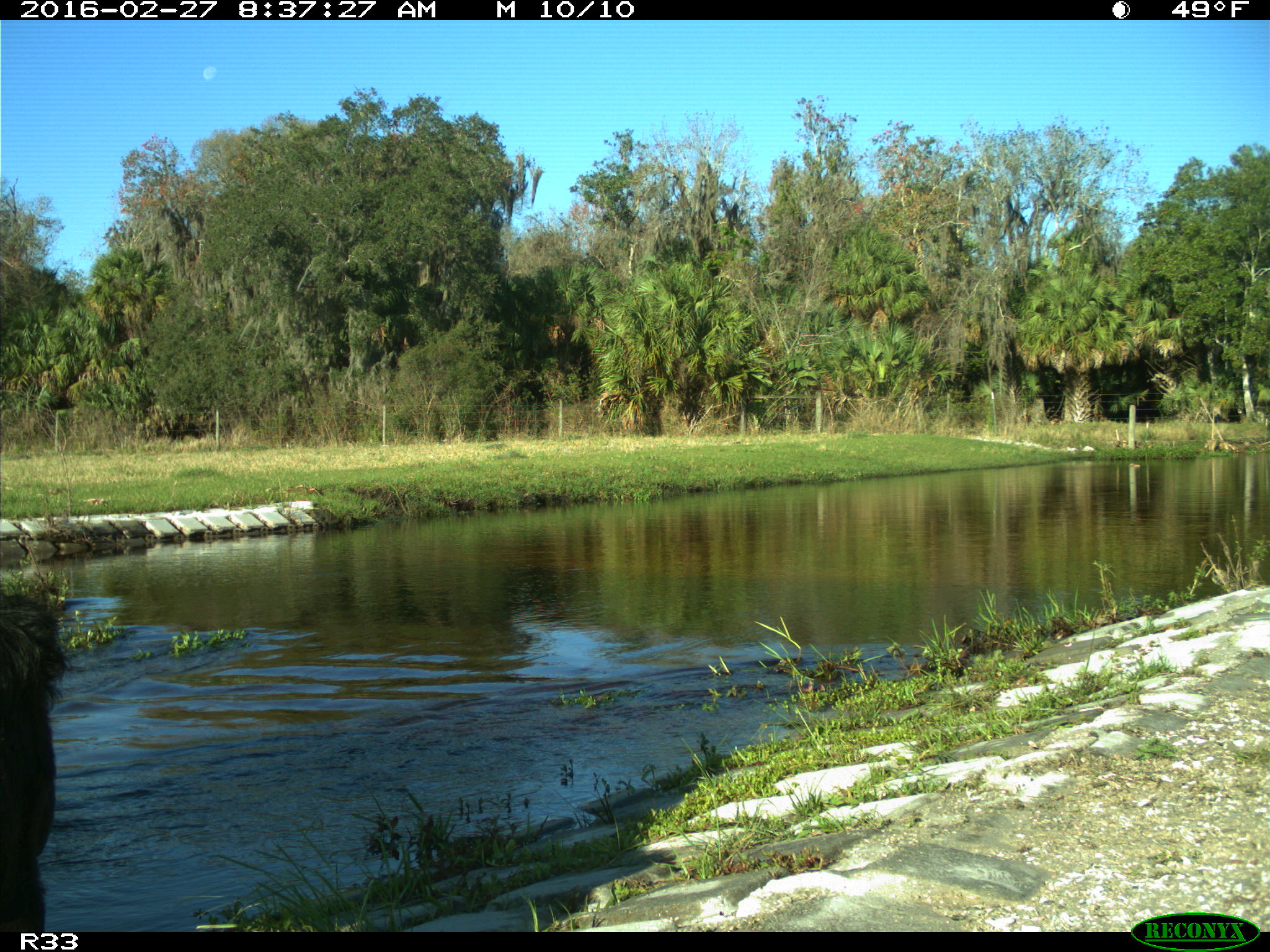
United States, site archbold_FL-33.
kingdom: Animalia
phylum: Chordata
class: Mammalia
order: Artiodactyla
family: Bovidae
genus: Bos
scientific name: Bos taurus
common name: domestic cow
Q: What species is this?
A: Bos taurus (domestic cow).